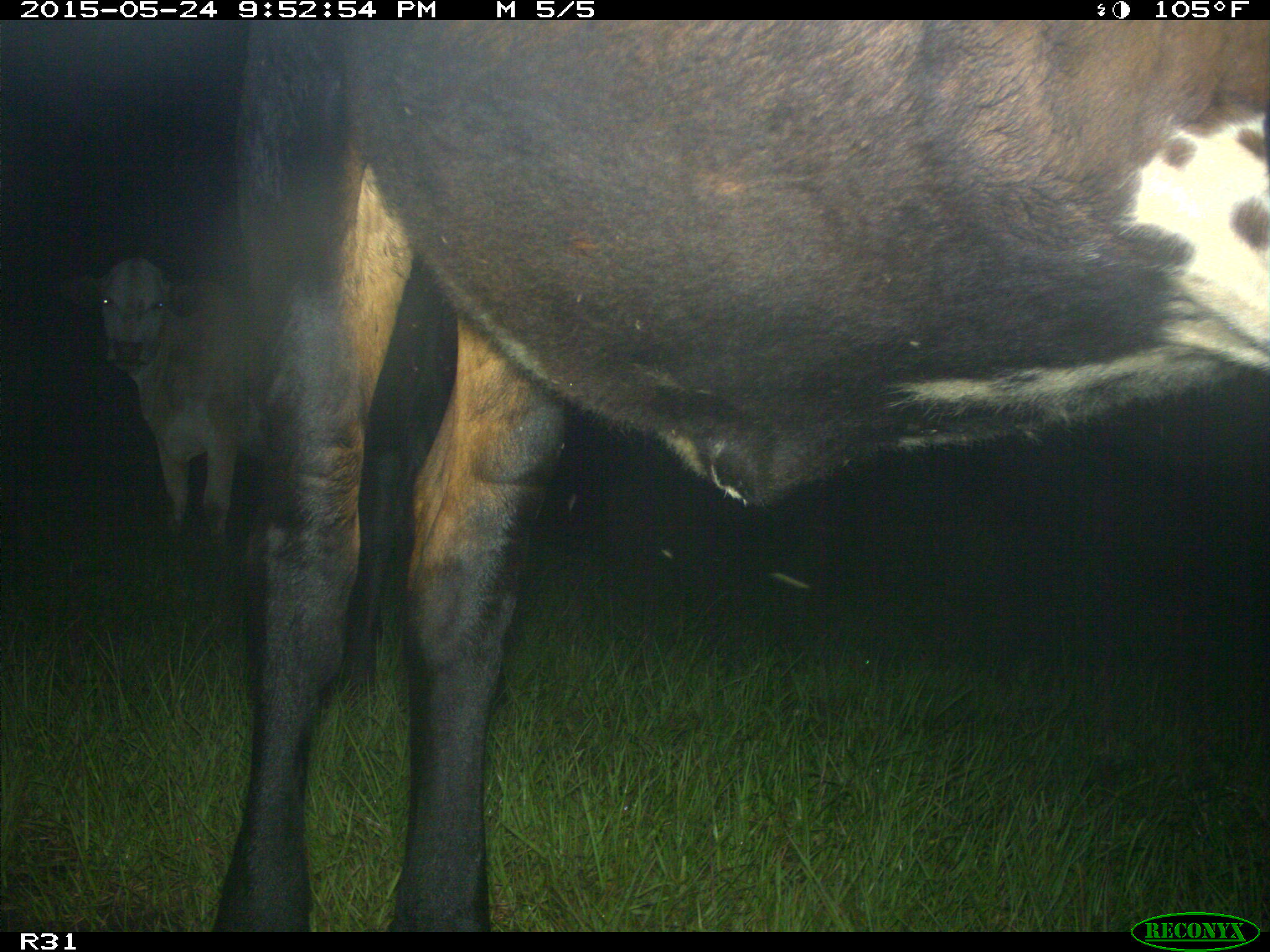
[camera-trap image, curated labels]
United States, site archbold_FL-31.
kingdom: Animalia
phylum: Chordata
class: Mammalia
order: Artiodactyla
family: Bovidae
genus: Bos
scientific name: Bos taurus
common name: domestic cow